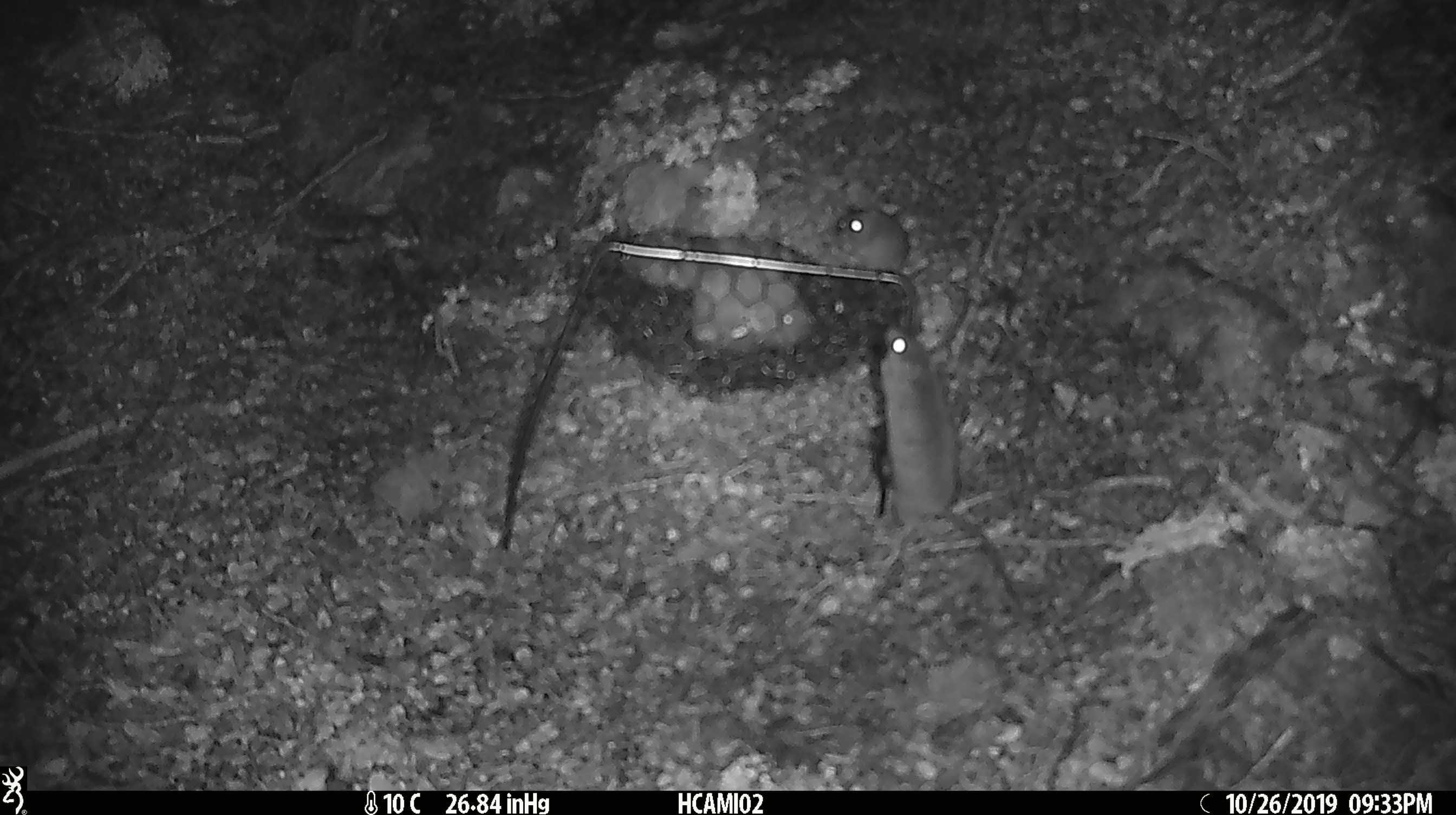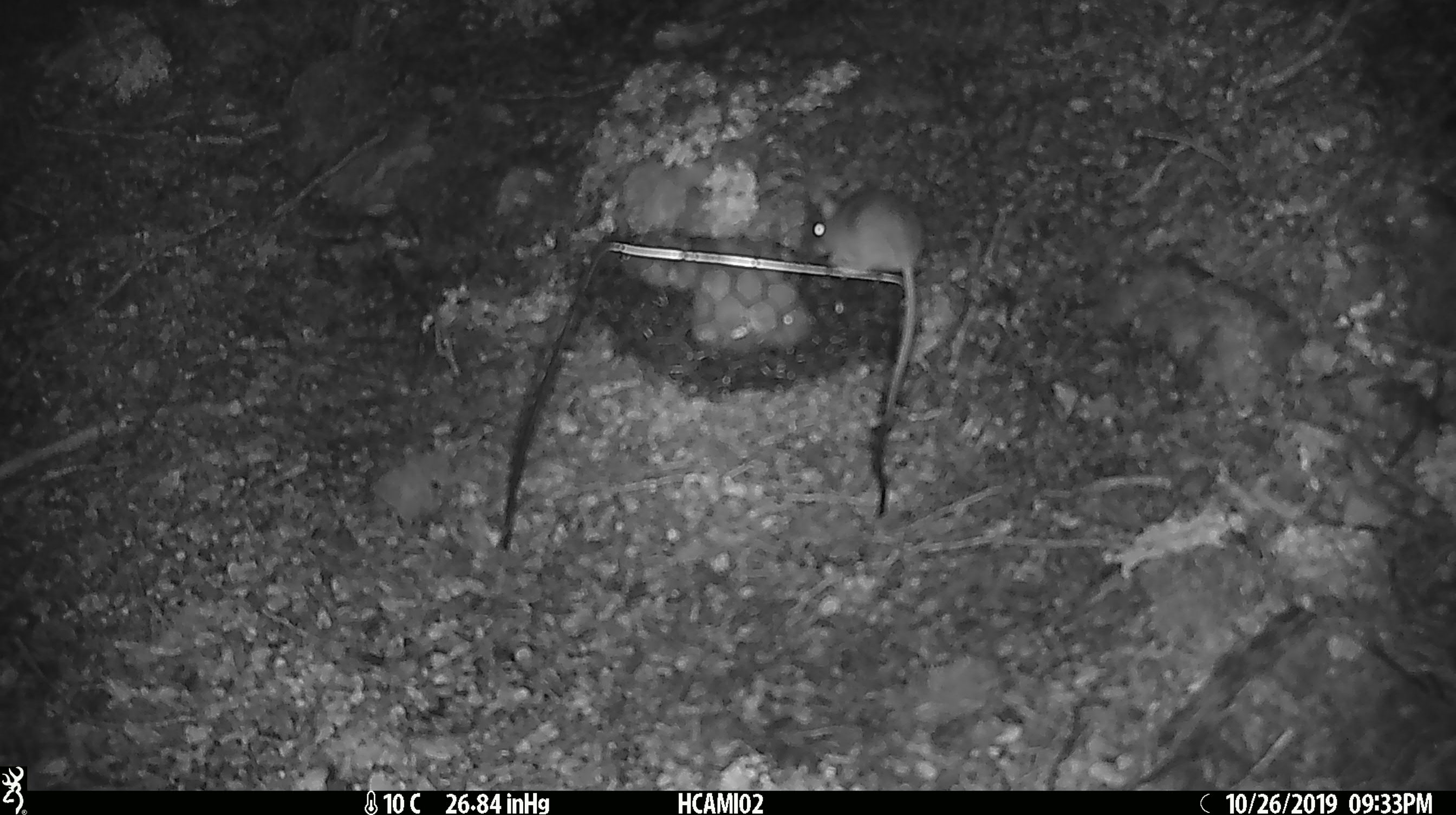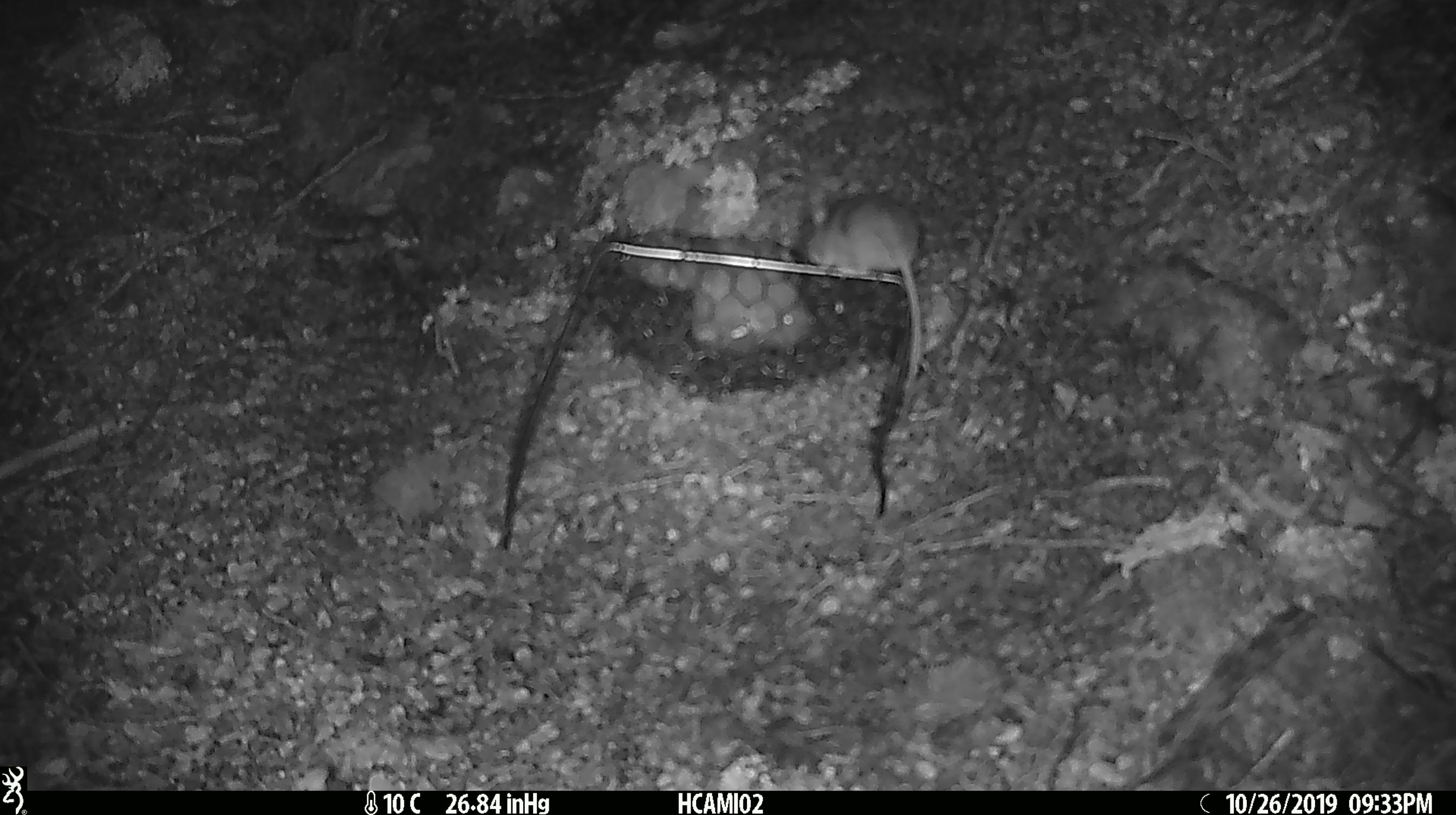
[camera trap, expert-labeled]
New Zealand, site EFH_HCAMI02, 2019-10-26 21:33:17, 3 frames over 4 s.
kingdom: Animalia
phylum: Chordata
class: Mammalia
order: Rodentia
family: Muridae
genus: Mus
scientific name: Mus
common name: mouse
Mouse (Mus).